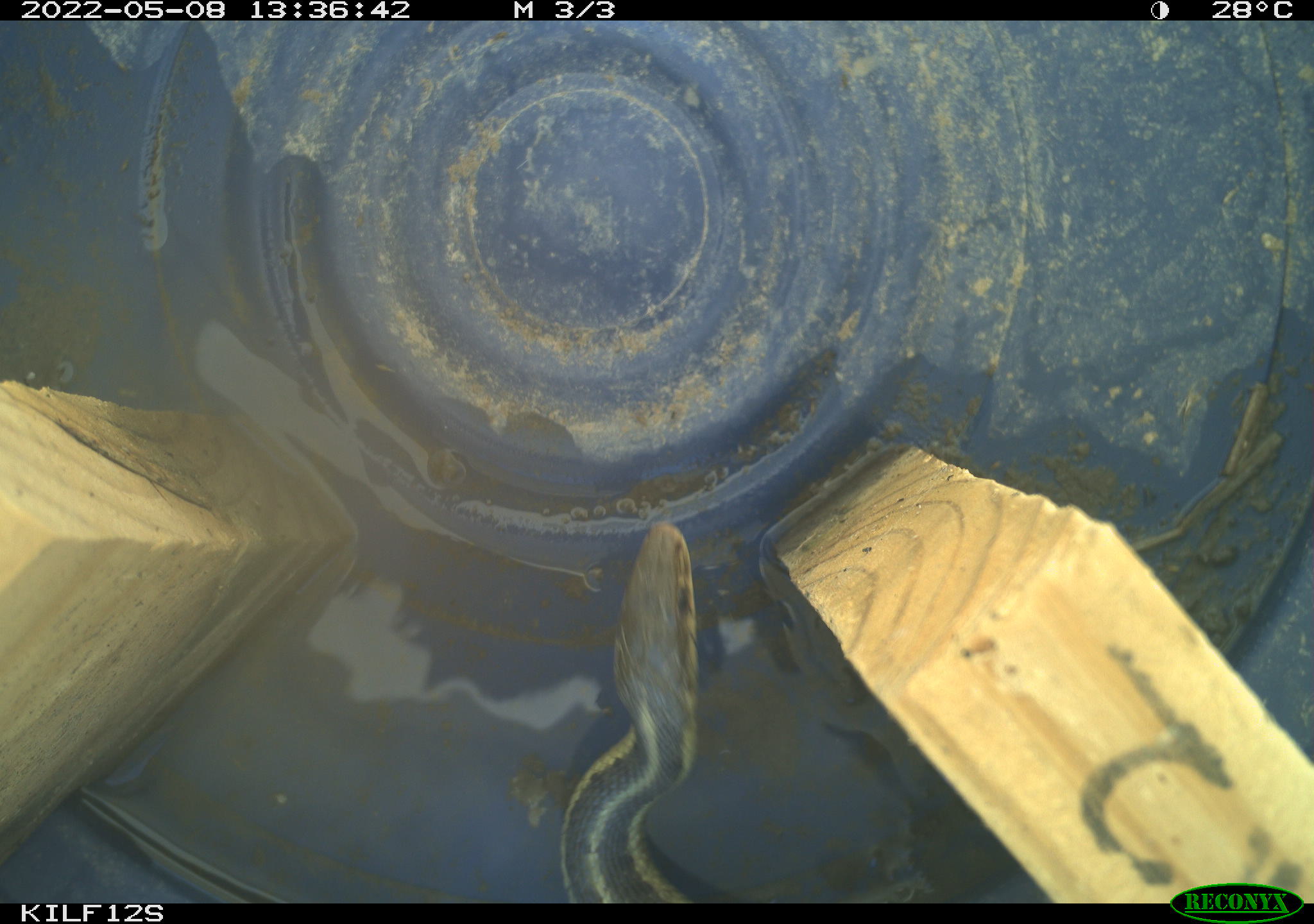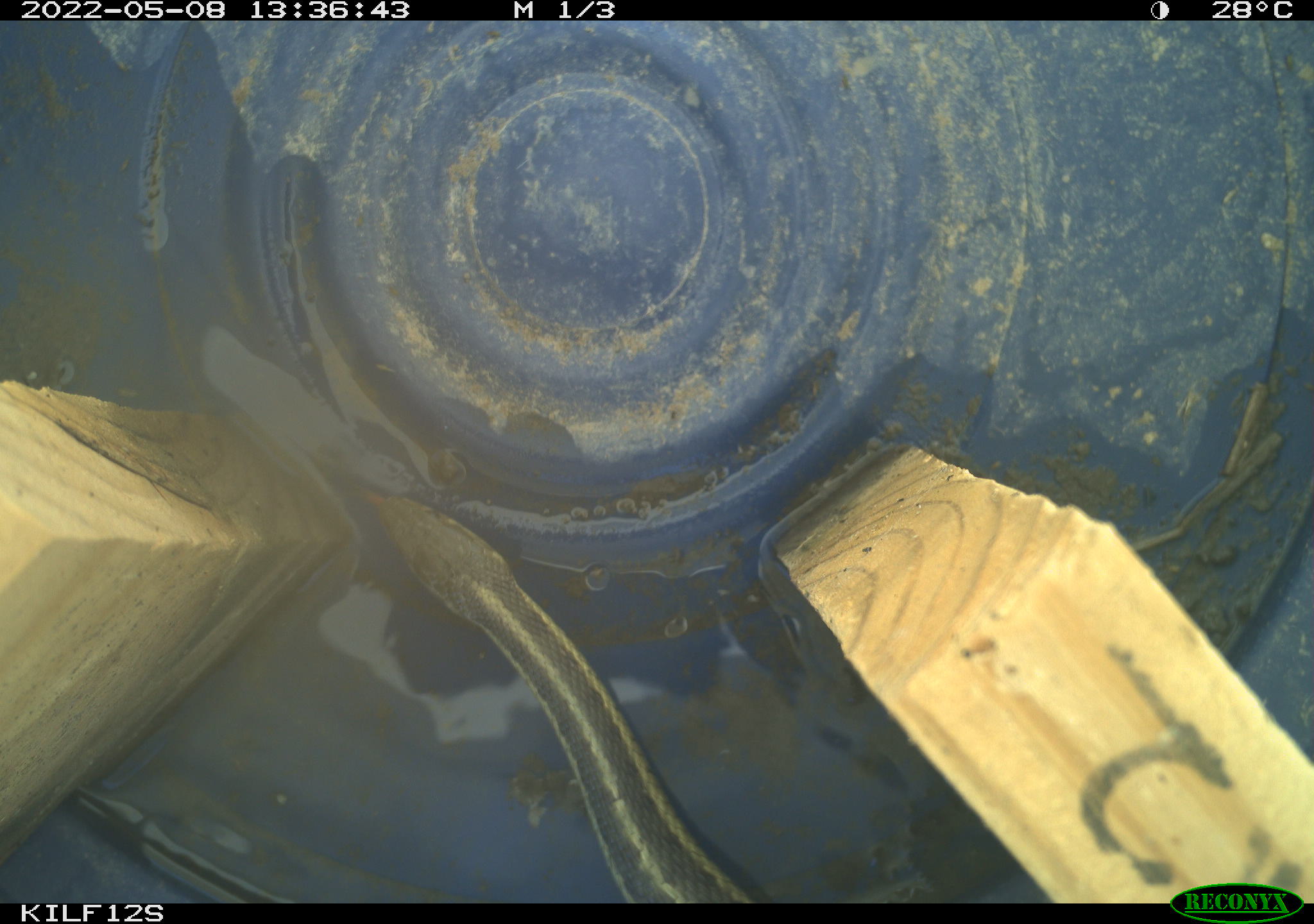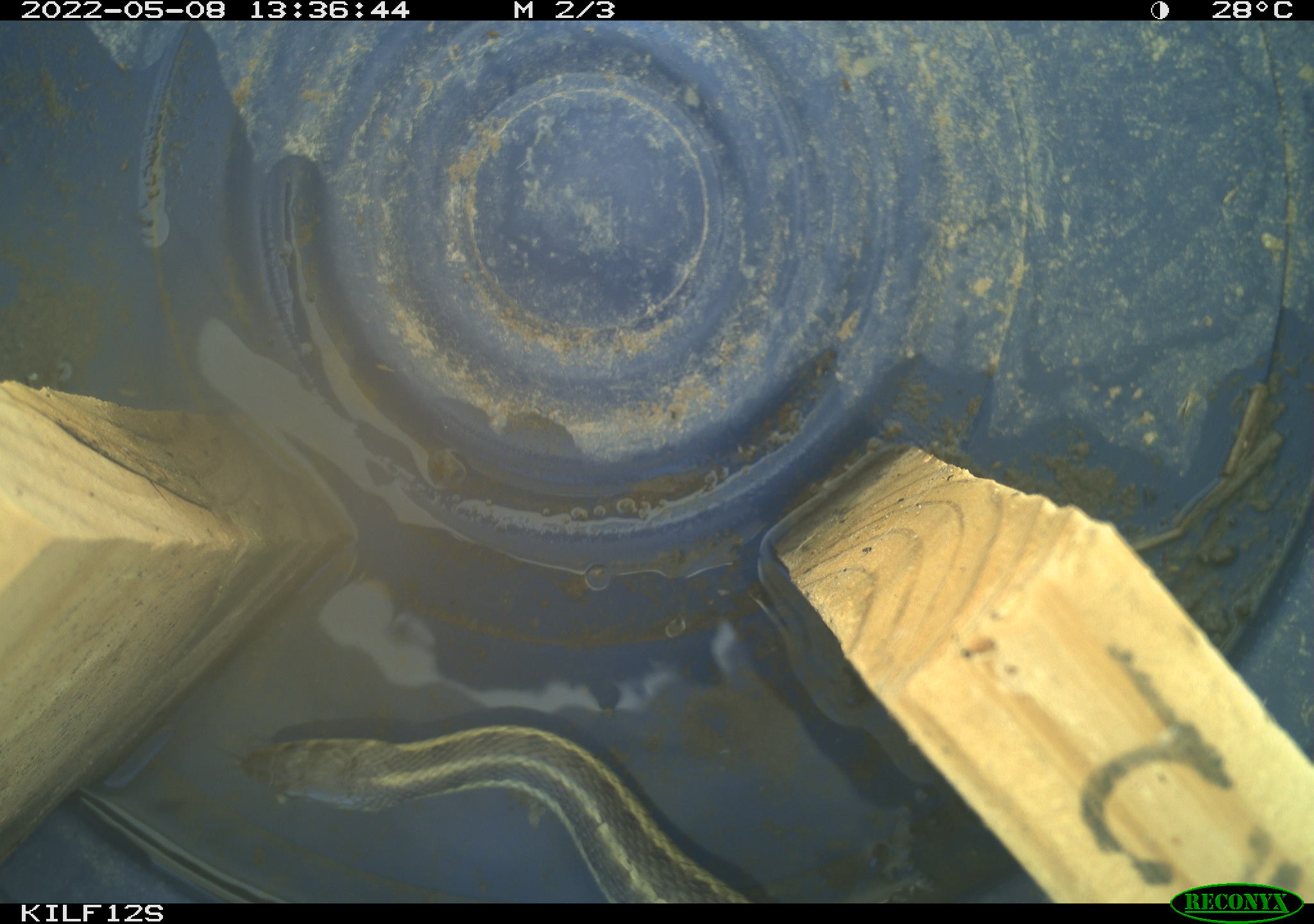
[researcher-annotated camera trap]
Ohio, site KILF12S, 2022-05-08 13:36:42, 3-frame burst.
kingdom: Animalia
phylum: Chordata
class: Reptilia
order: Squamata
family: Colubridae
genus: Thamnophis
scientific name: Thamnophis sirtalis sirtalis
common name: eastern gartersnake